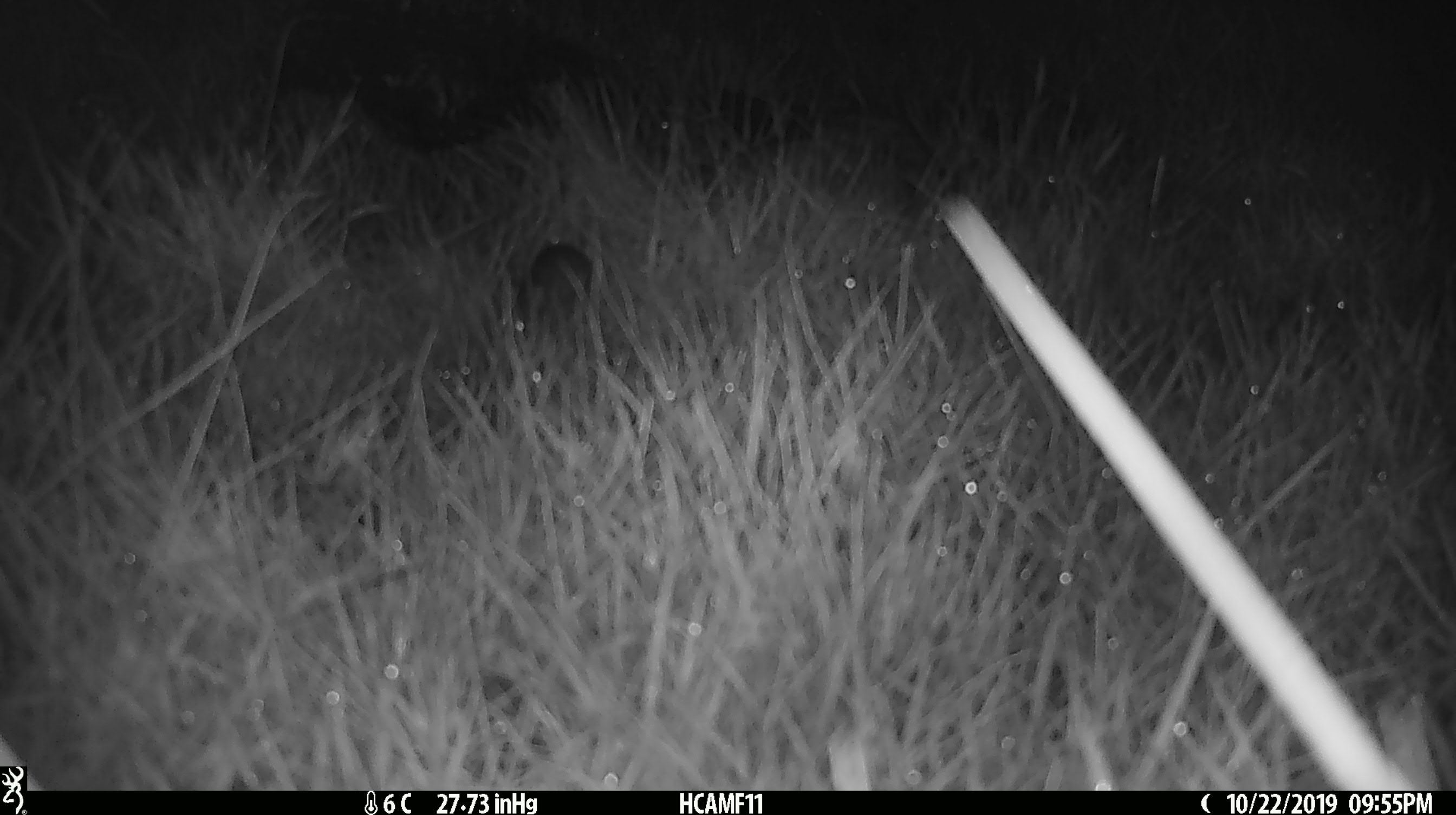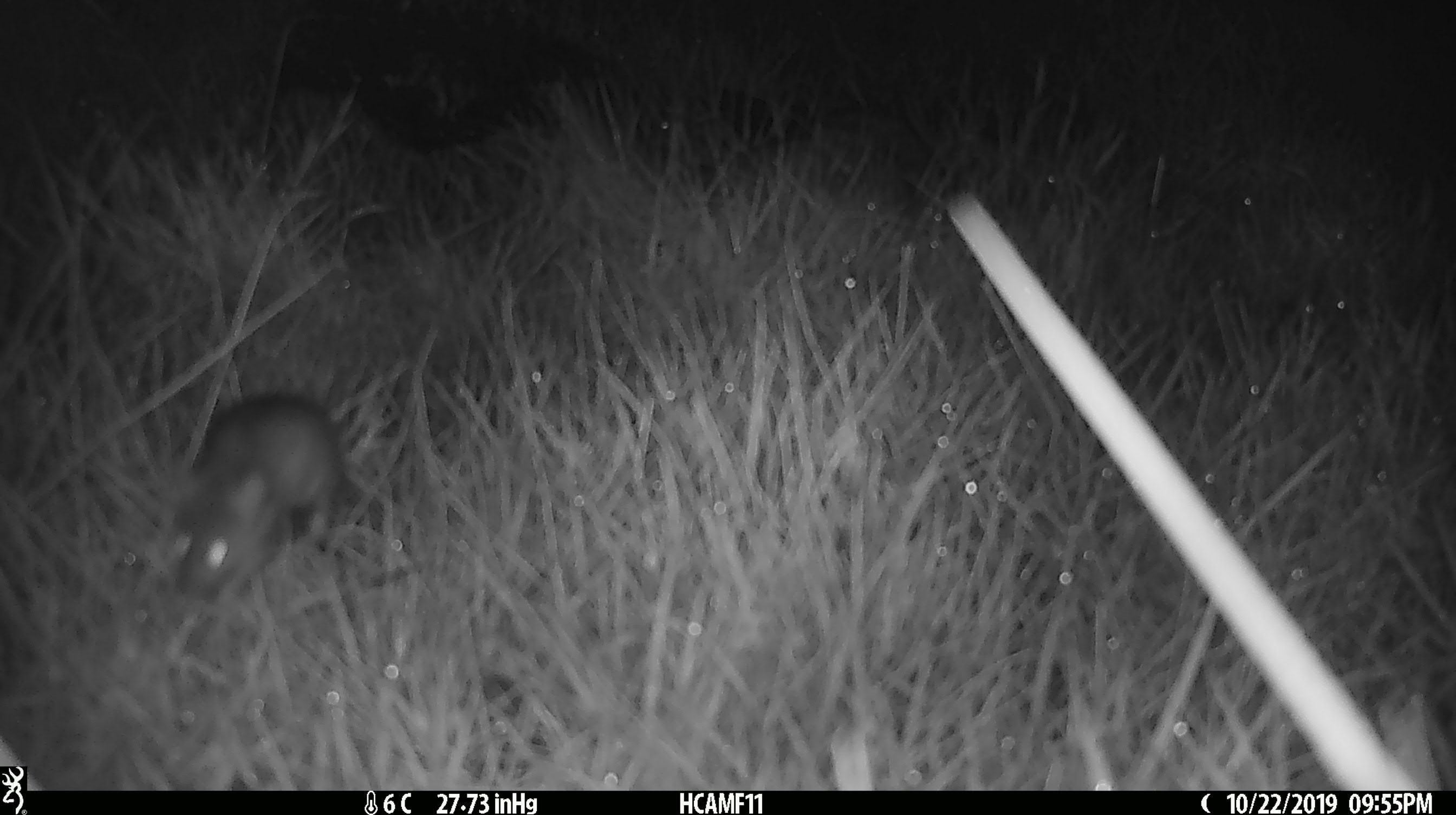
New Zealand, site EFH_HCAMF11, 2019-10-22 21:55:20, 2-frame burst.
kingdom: Animalia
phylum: Chordata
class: Mammalia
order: Rodentia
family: Muridae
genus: Mus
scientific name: Mus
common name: mouse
Mouse (Mus).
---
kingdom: Animalia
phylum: Chordata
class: Mammalia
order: Rodentia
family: Muridae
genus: Rattus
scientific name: Rattus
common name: rat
Rat (Rattus).